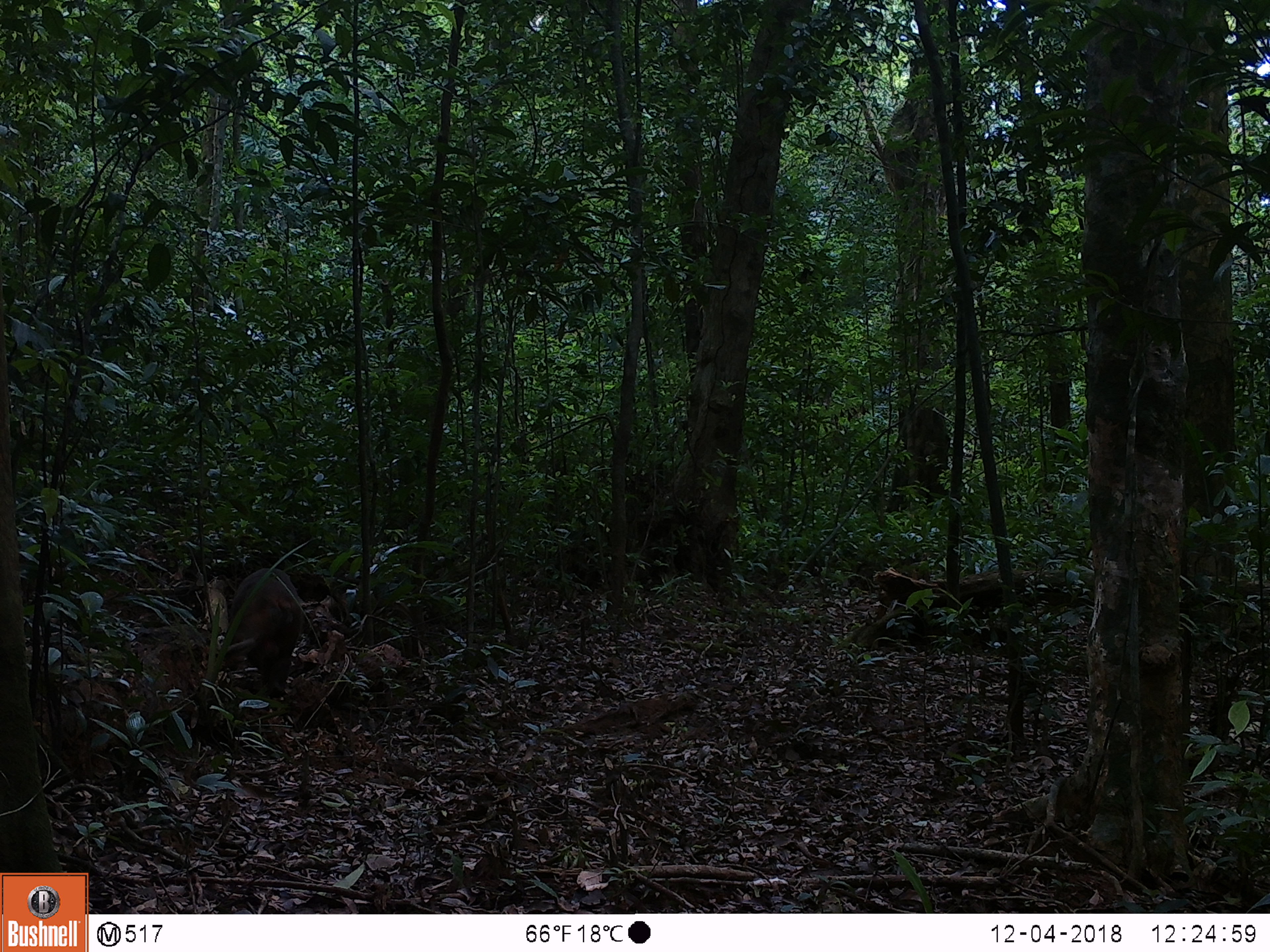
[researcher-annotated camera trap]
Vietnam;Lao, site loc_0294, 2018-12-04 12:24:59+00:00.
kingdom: Animalia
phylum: Chordata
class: Mammalia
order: Primates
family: Cercopithecidae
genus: Macaca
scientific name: Macaca arctoides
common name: stump-tailed macaque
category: stump tailed macaque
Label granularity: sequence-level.